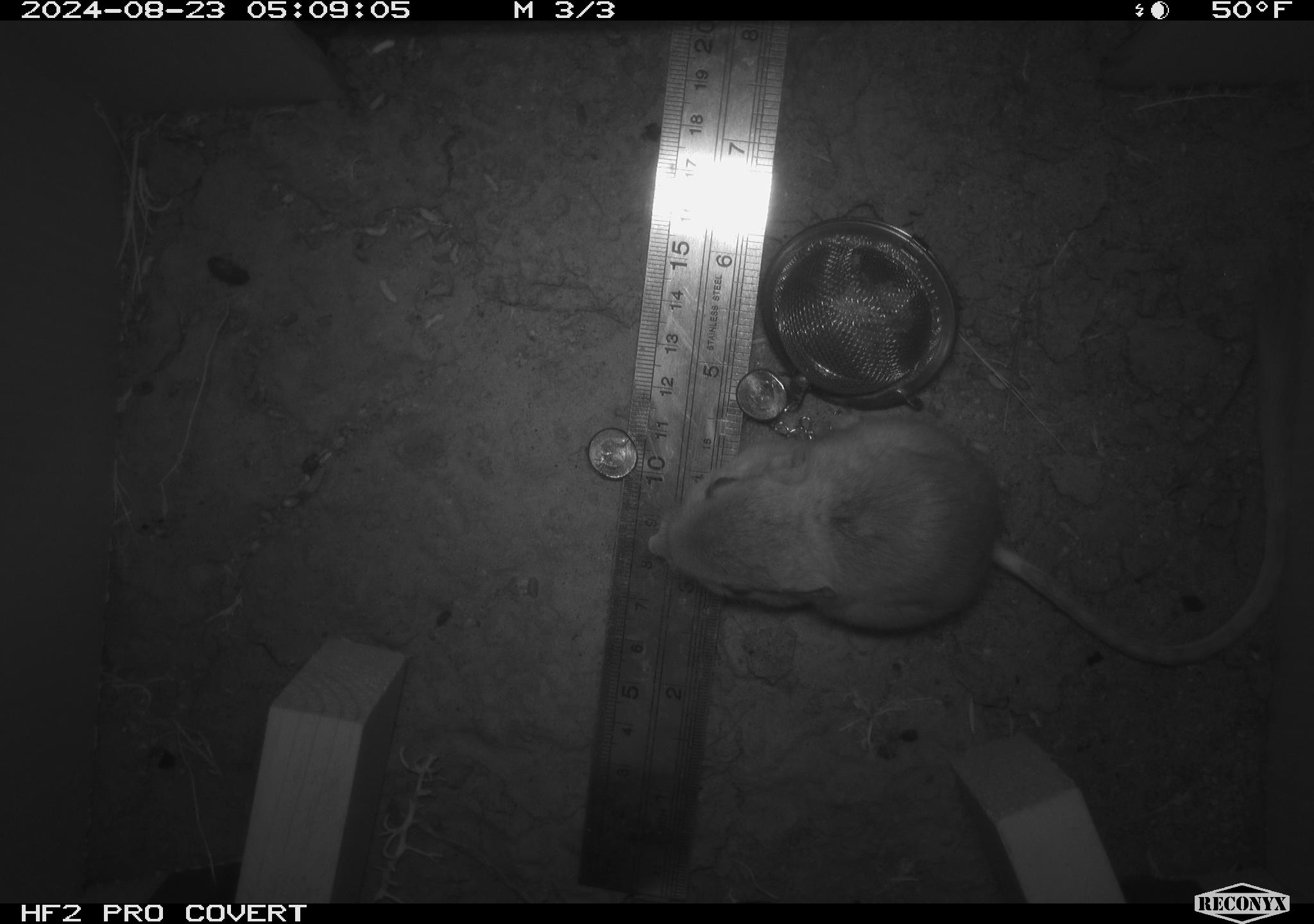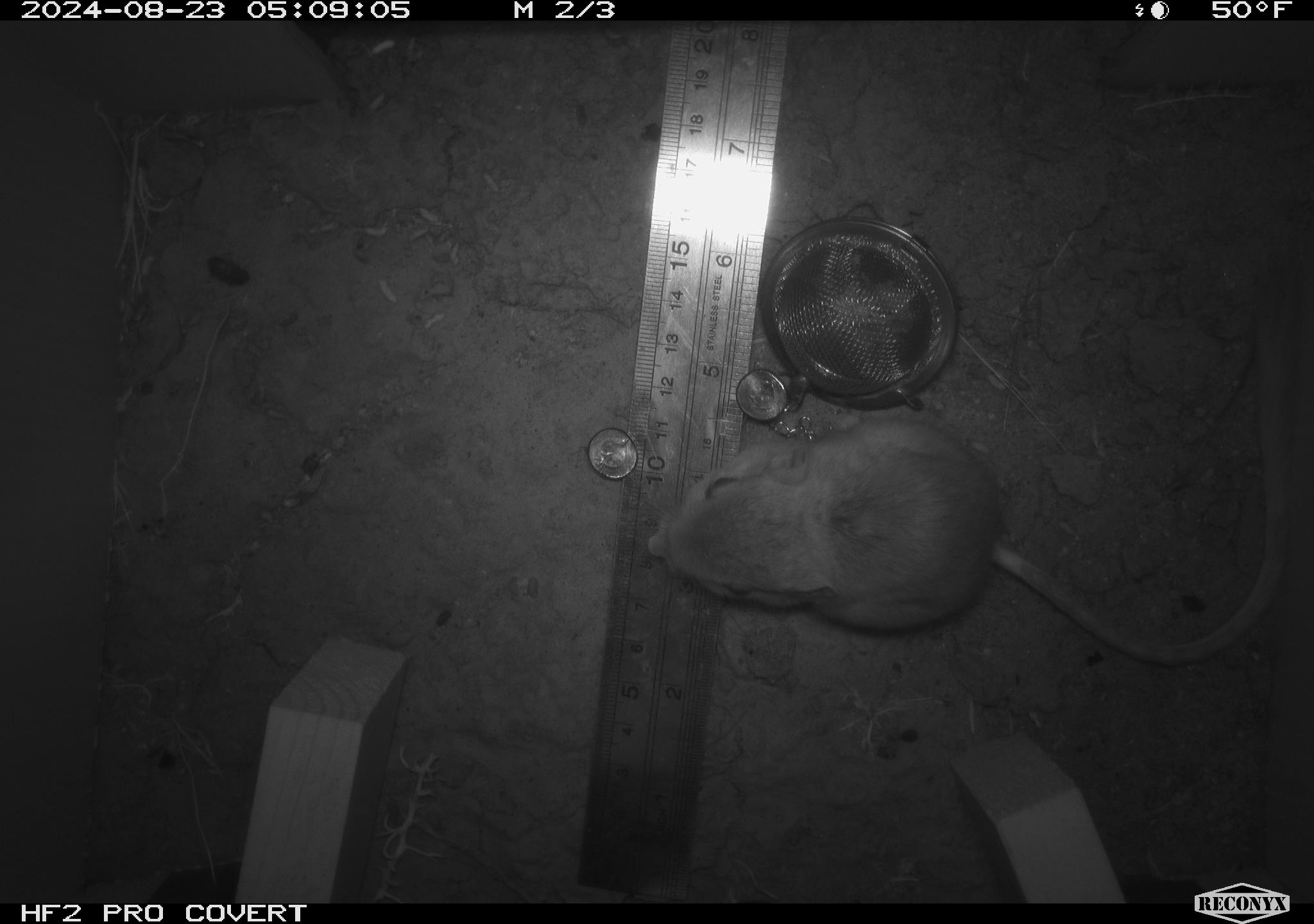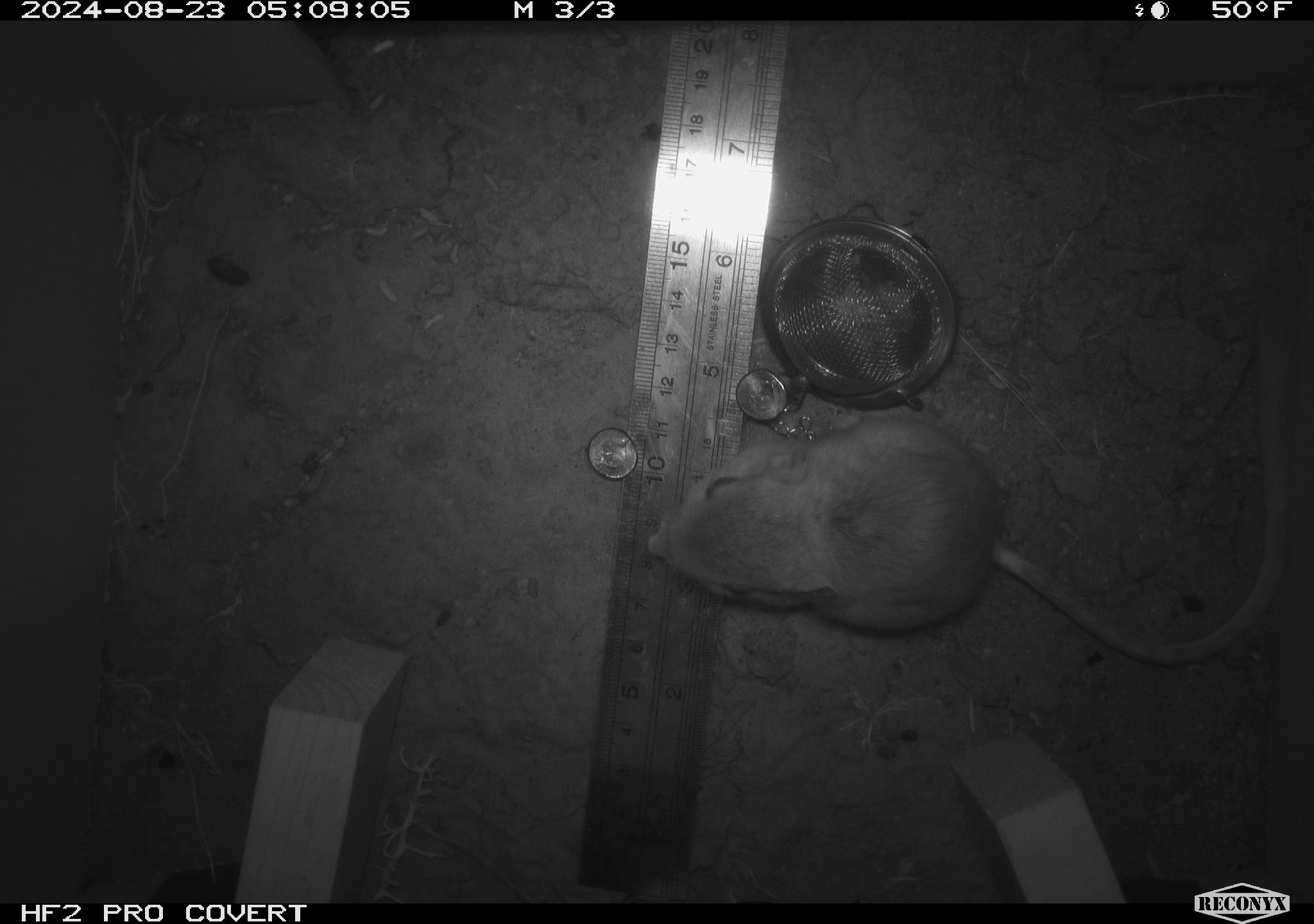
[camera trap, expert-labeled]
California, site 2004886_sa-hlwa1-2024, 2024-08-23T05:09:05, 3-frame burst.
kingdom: Animalia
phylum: Chordata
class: Mammalia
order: Rodentia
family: Heteromyidae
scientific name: Heteromyidae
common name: kangaroo rats and pocket mice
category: heteromyidae family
Heteromyidae family (kangaroo rats and pocket mice) (Heteromyidae).